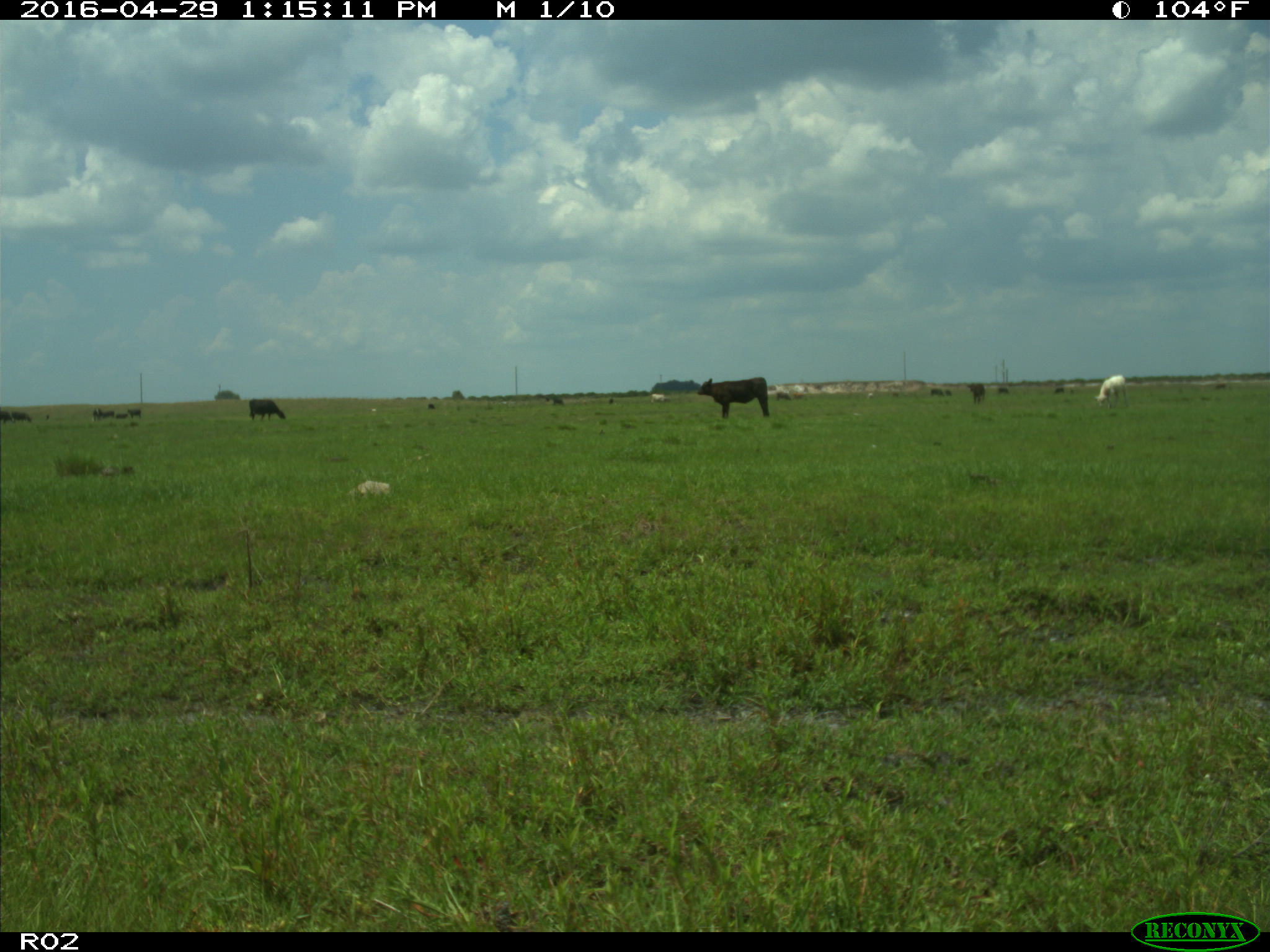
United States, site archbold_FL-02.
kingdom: Animalia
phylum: Chordata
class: Mammalia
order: Artiodactyla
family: Bovidae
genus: Bos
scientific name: Bos taurus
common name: domestic cow